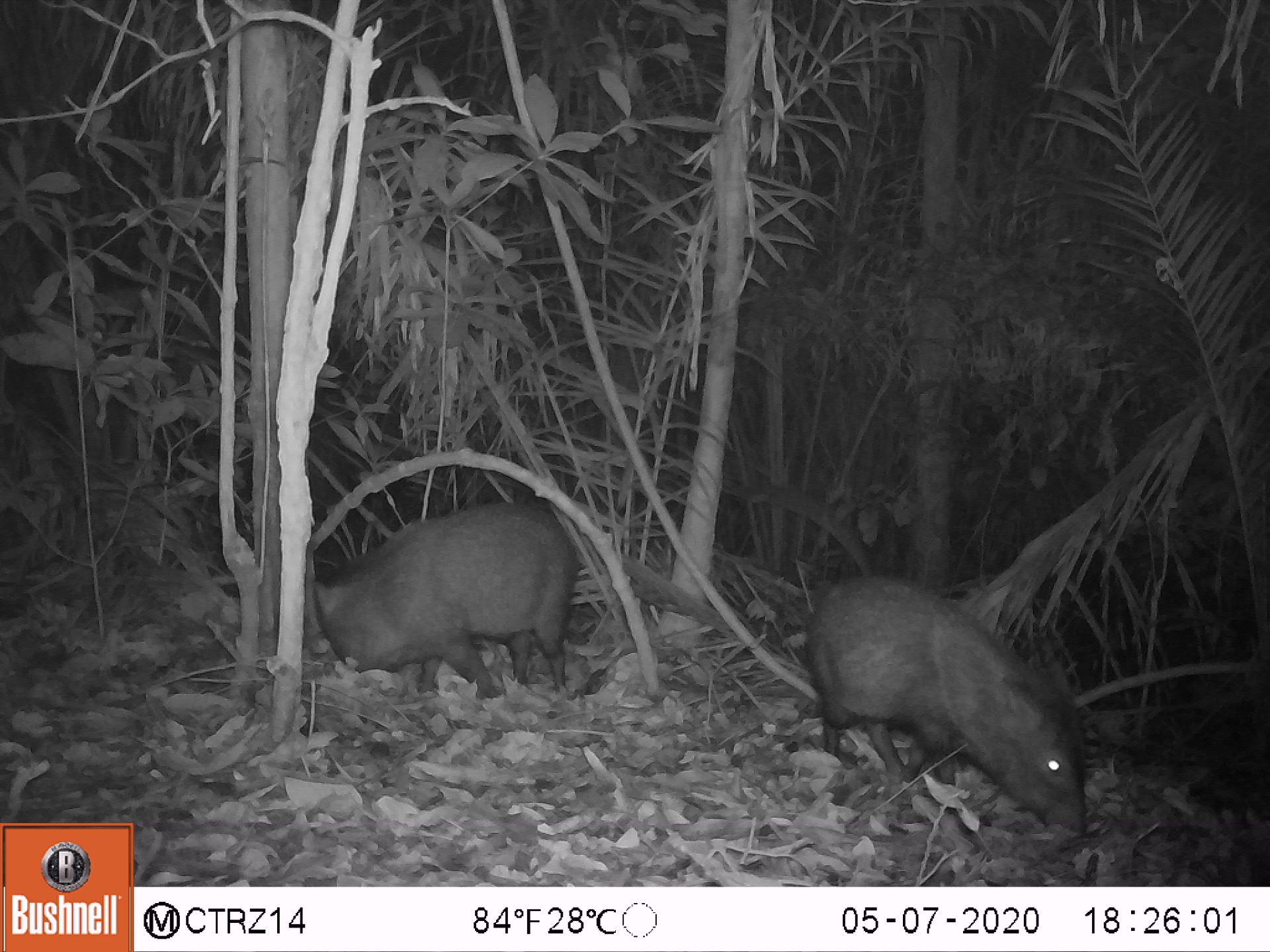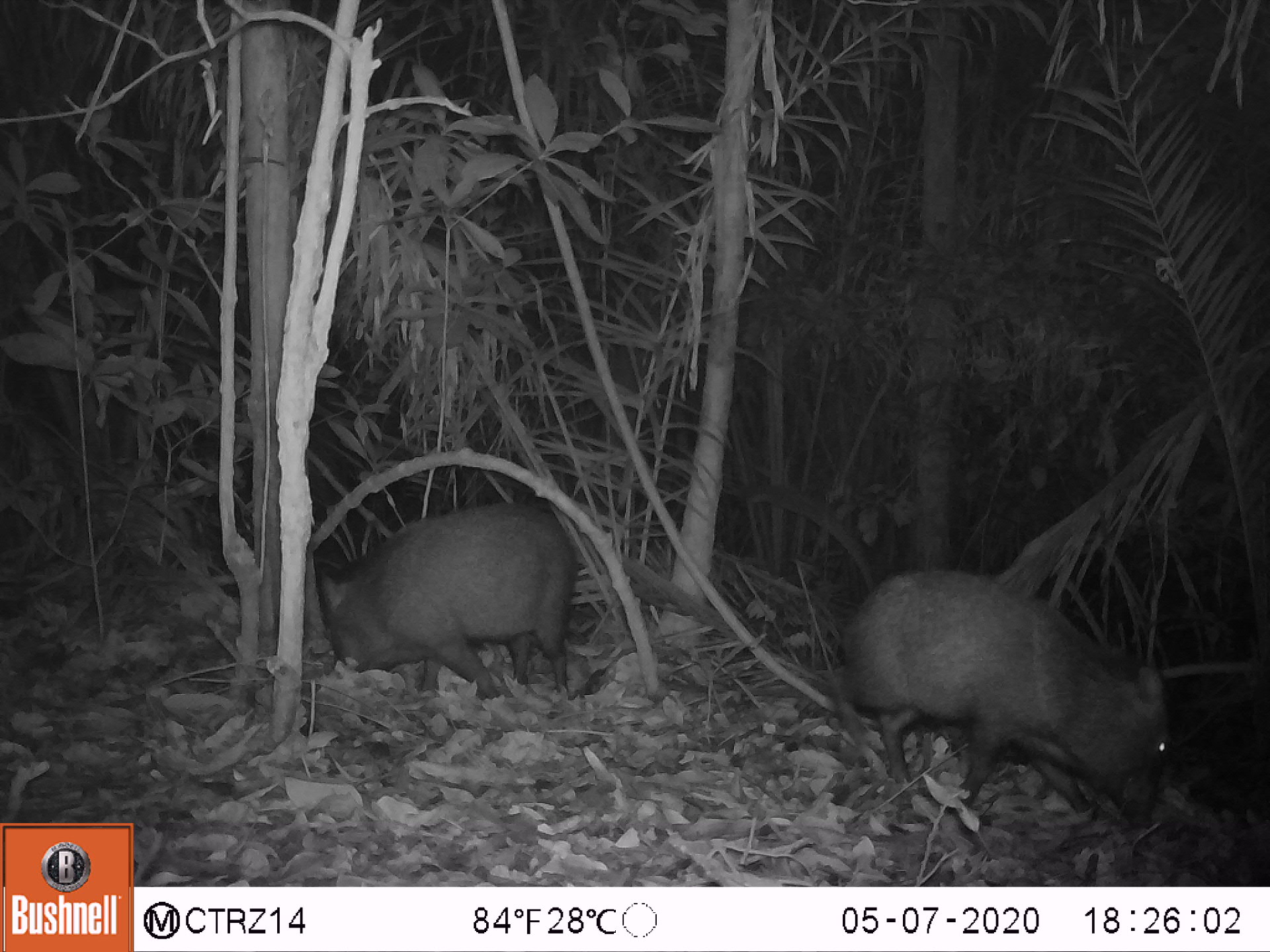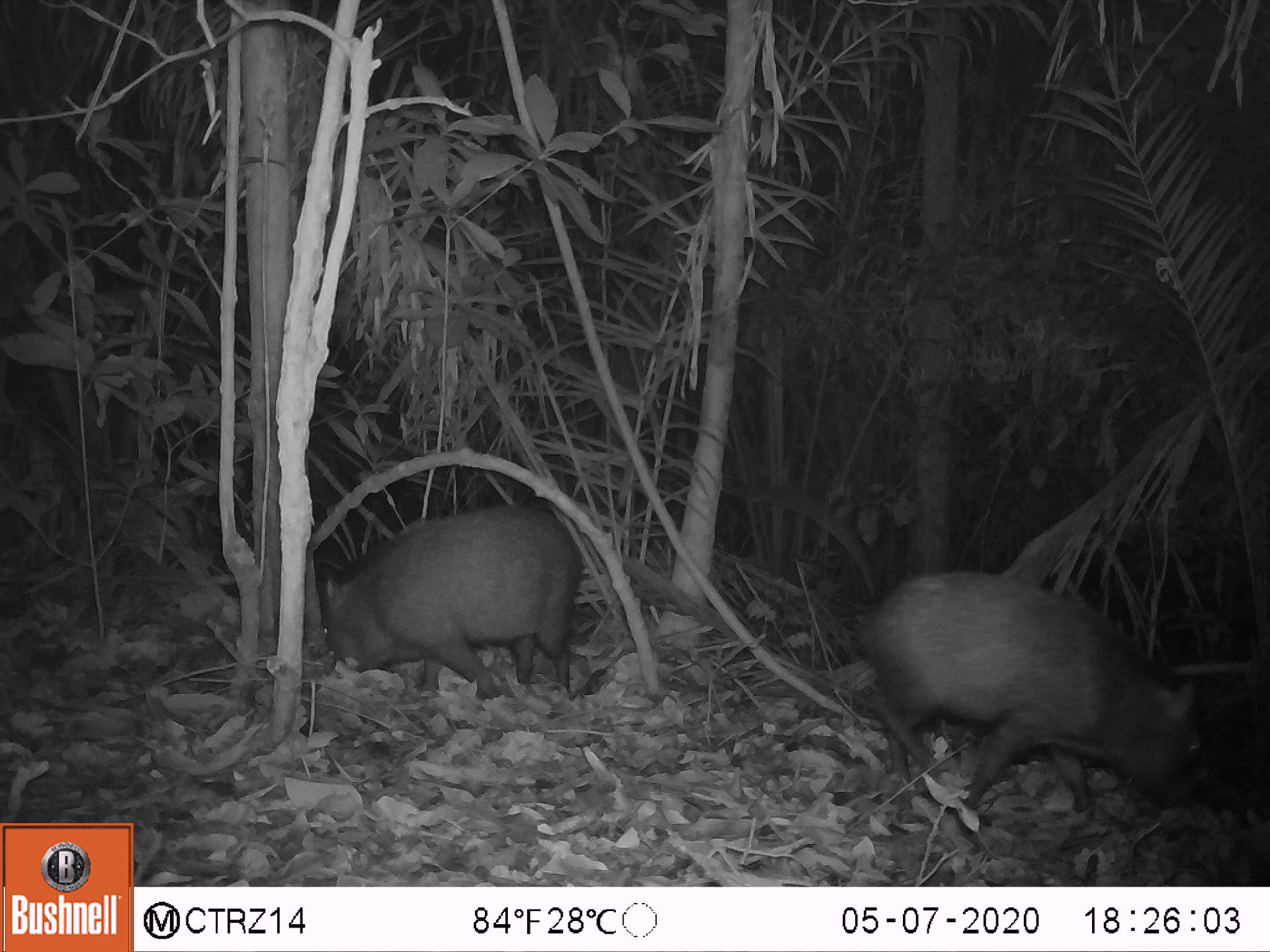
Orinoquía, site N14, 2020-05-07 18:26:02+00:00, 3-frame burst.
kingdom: Animalia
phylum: Chordata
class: Mammalia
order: Artiodactyla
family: Tayassuidae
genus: Pecari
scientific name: Pecari tajacu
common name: collared peccary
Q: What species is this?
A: Collared peccary (Pecari tajacu).